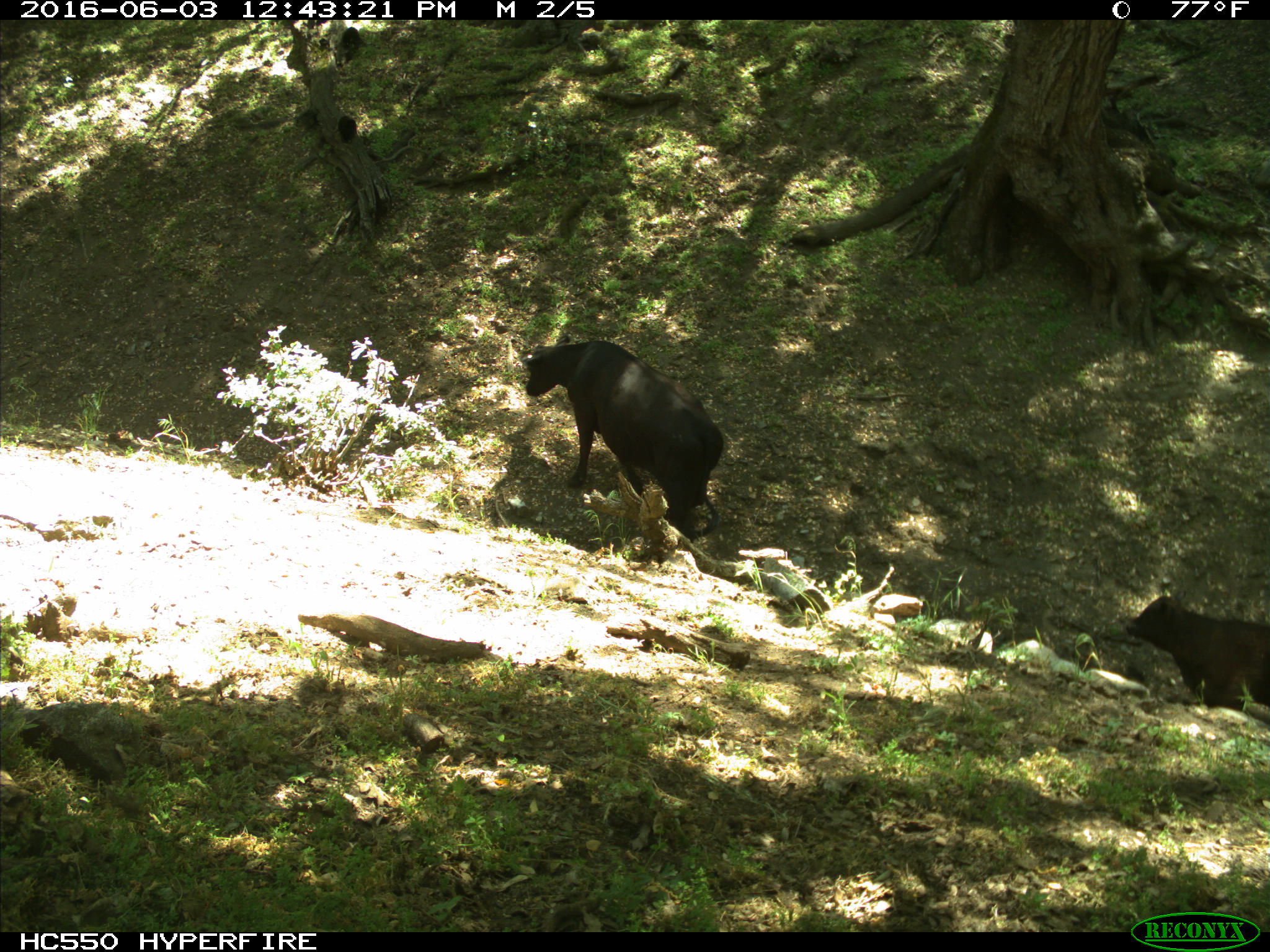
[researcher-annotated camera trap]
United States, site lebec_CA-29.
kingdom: Animalia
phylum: Chordata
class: Mammalia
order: Artiodactyla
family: Bovidae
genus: Bos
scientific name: Bos taurus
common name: domestic cow